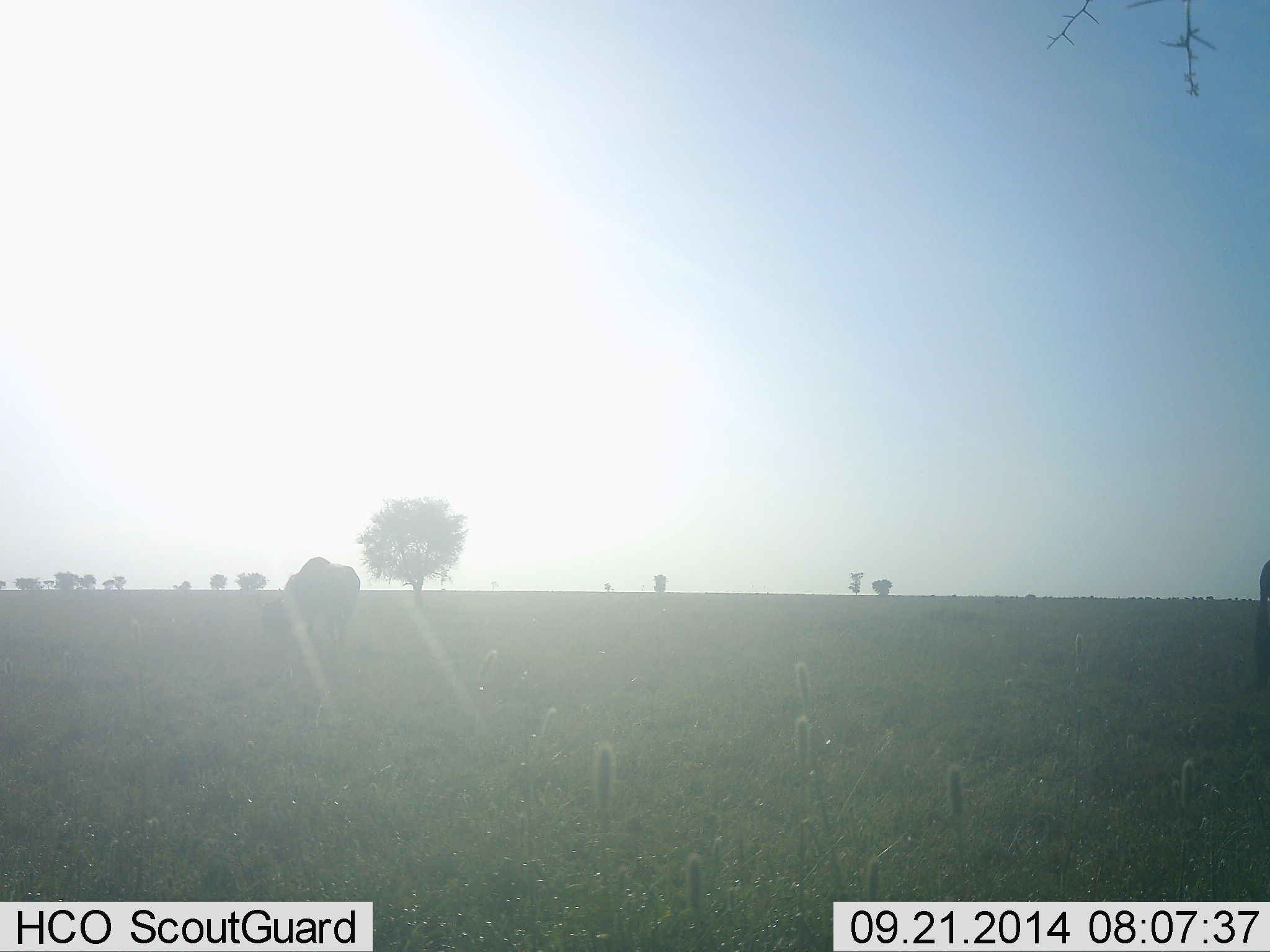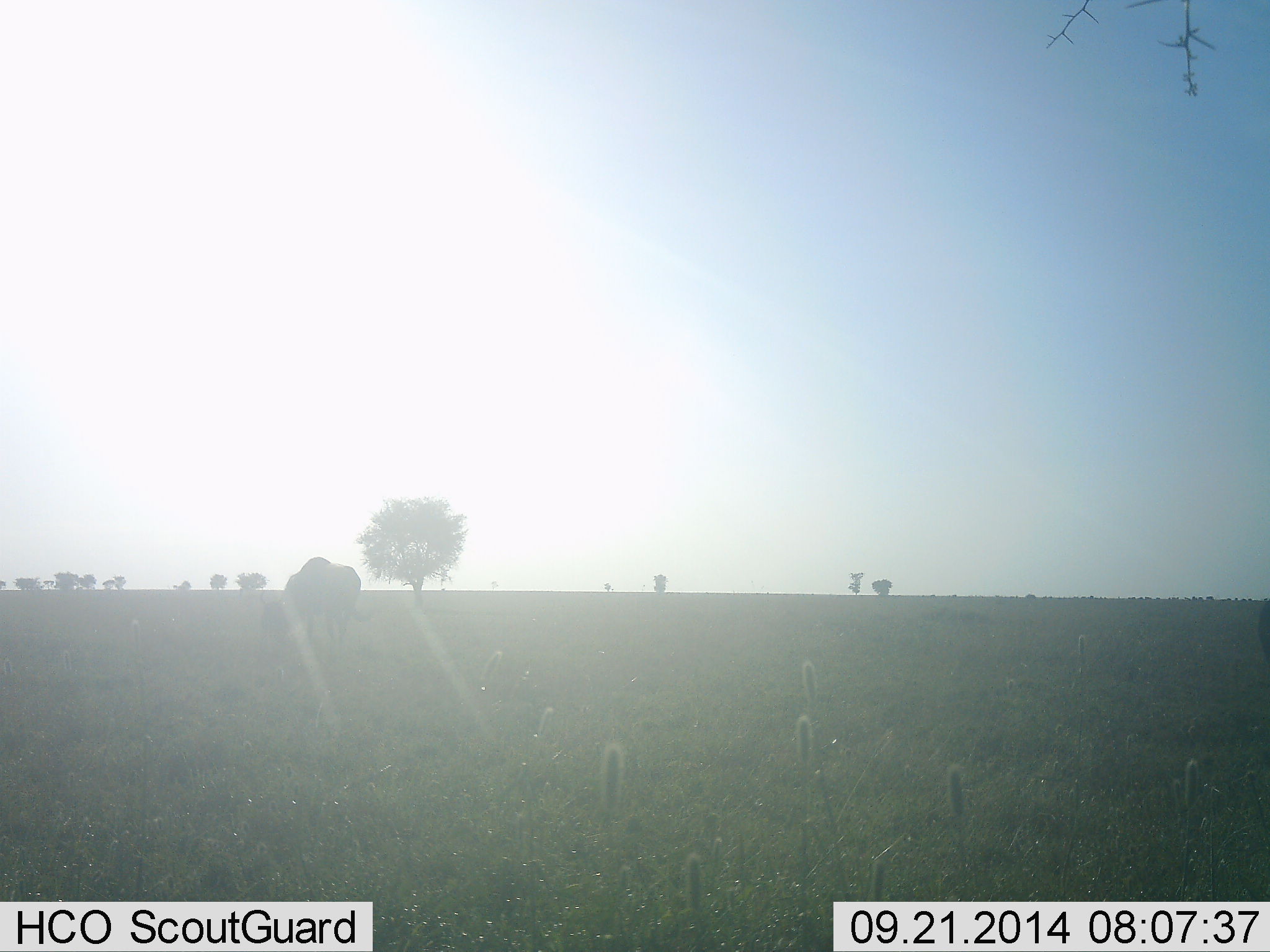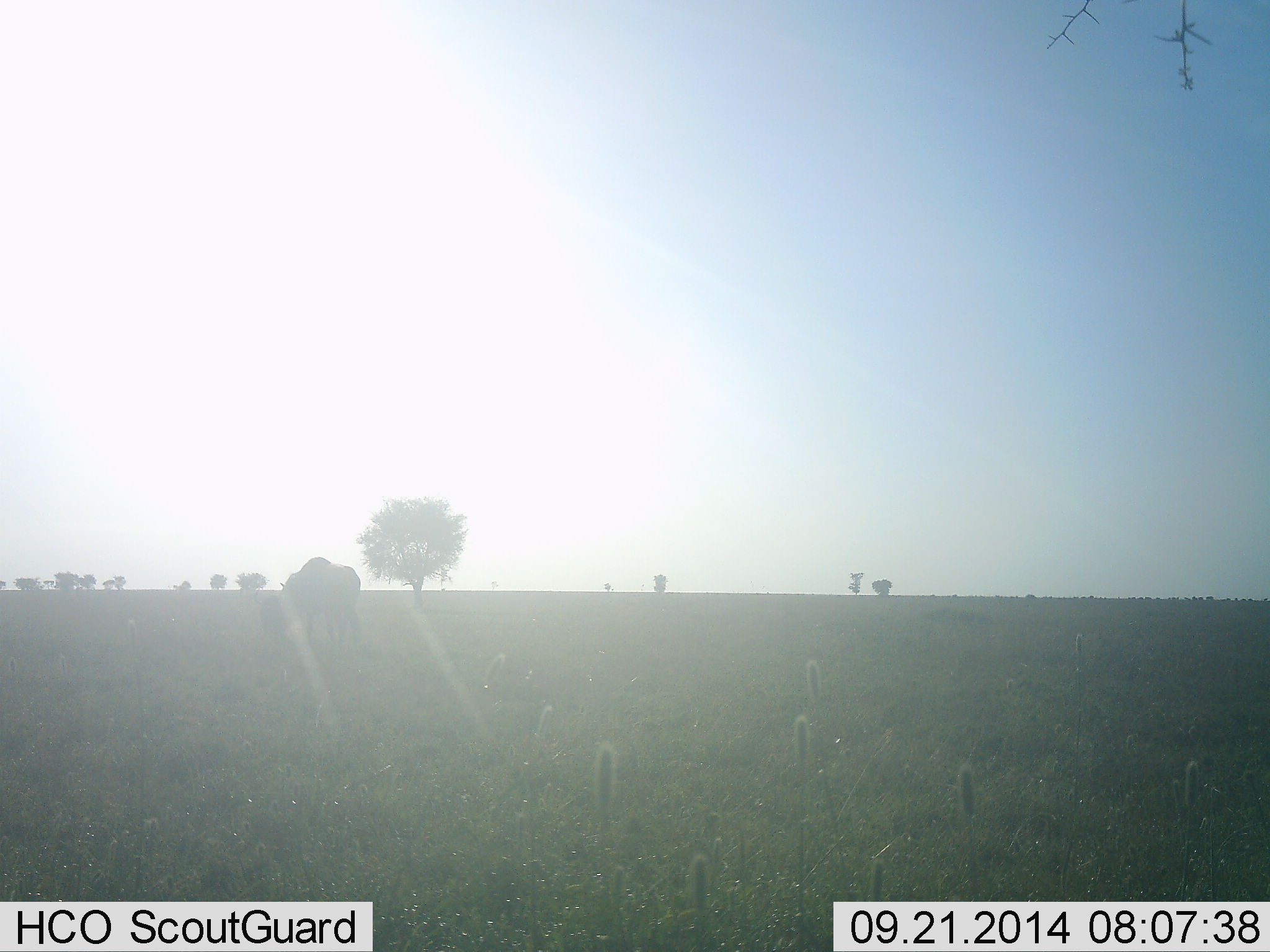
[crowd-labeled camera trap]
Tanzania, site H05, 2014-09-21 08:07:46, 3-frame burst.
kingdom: Animalia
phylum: Chordata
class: Mammalia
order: Artiodactyla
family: Bovidae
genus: Connochaetes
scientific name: Connochaetes taurinus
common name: blue wildebeest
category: wildebeest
Wildebeest (blue wildebeest) (Connochaetes taurinus), count 1. Behavior (volunteer vote fractions): standing 20%, resting 0%, moving 30%, interacting 0%. Young present (vote fraction): 0%. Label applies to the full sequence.